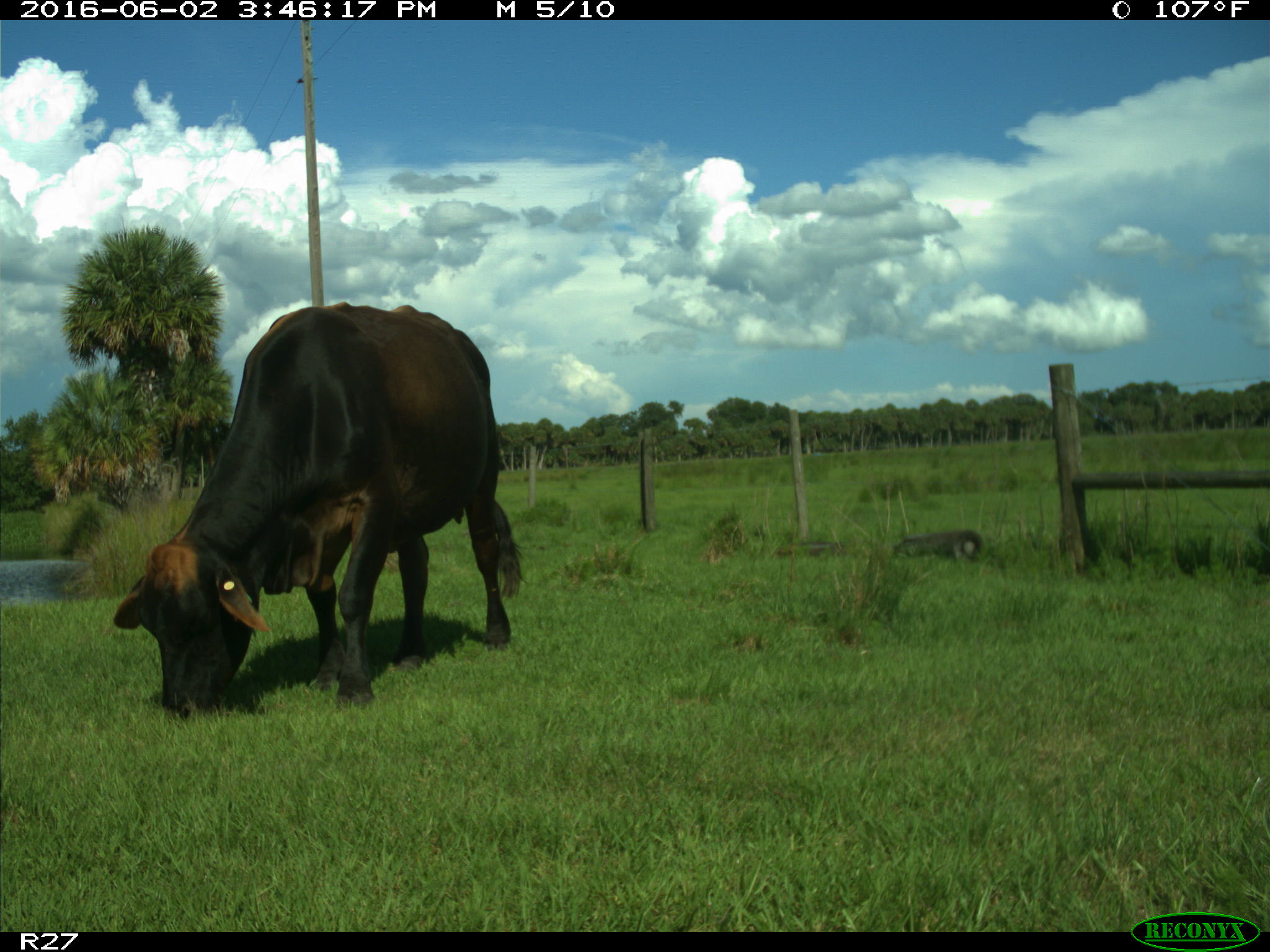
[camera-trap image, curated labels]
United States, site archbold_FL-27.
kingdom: Animalia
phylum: Chordata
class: Mammalia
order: Artiodactyla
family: Bovidae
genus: Bos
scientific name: Bos taurus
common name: domestic cow